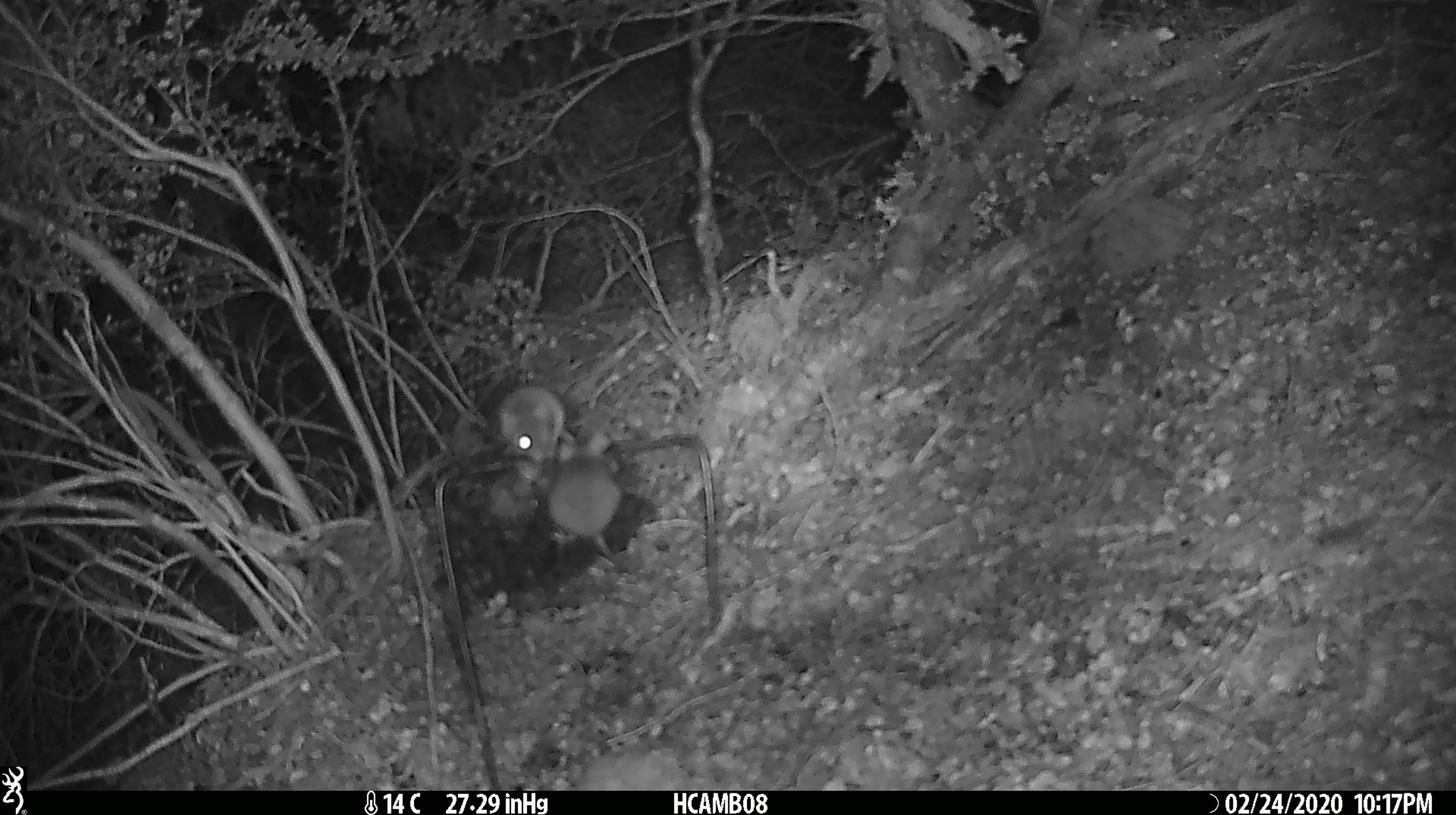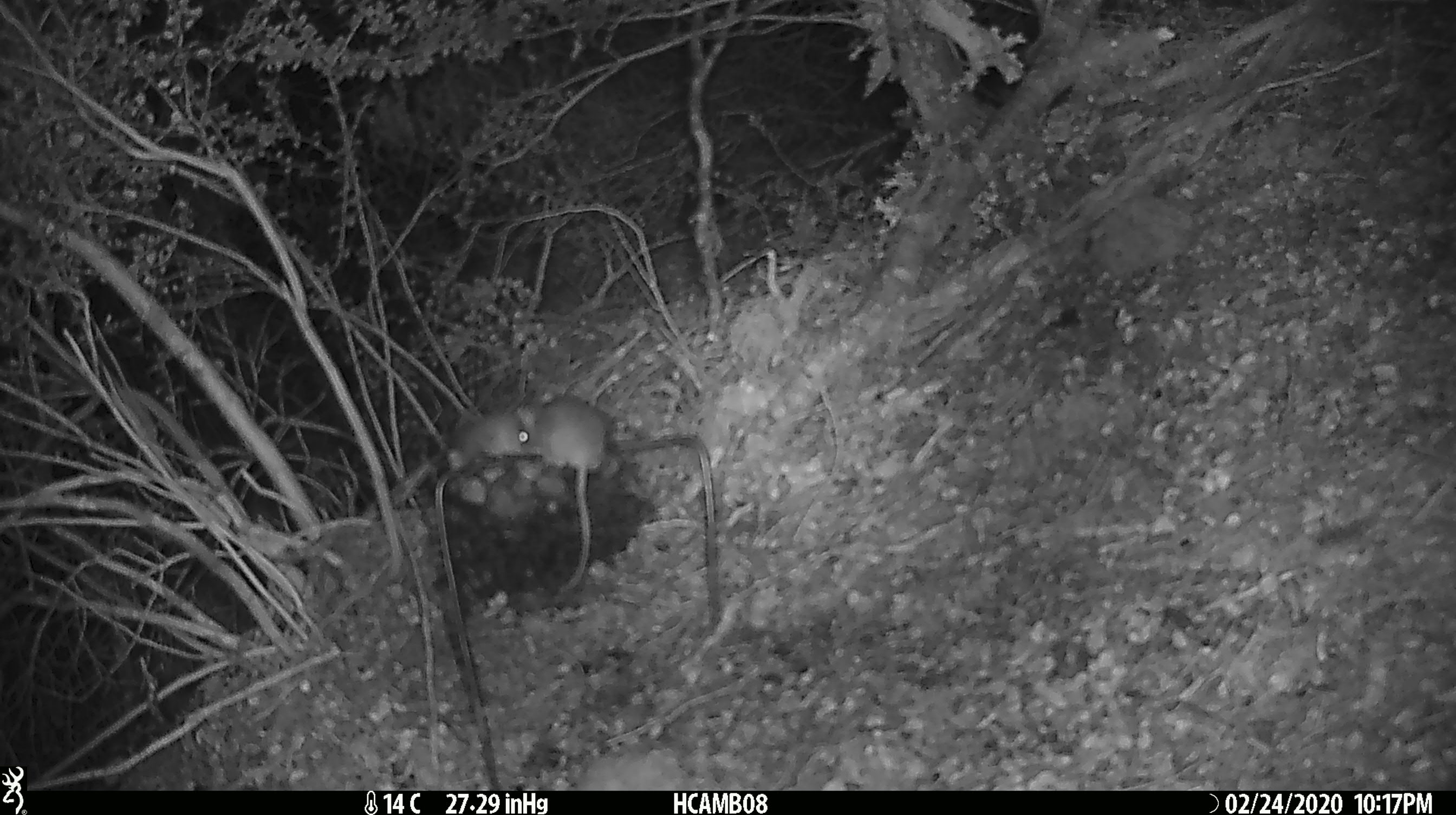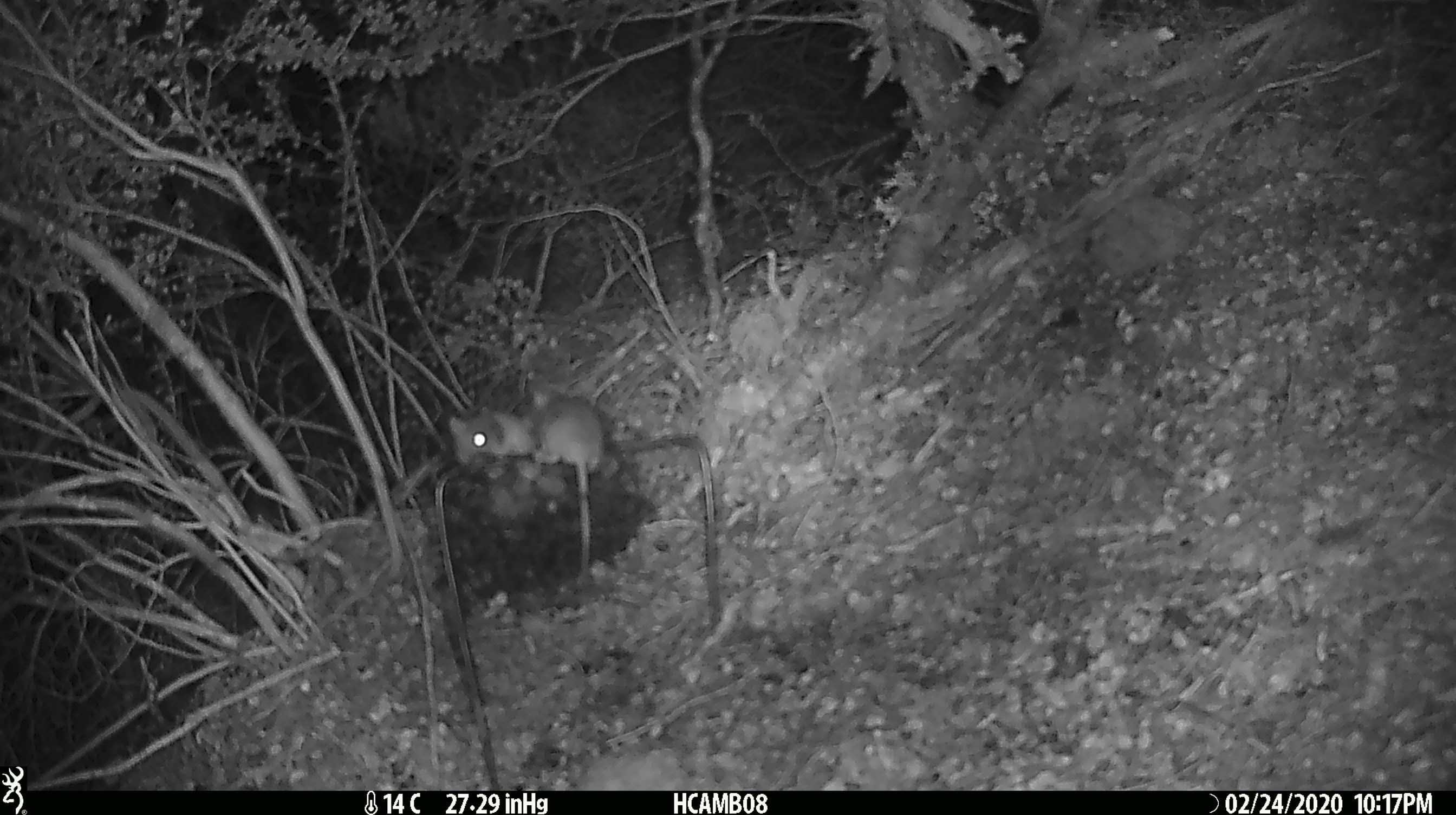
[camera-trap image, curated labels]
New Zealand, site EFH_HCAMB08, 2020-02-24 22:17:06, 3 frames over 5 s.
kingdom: Animalia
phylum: Chordata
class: Mammalia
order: Rodentia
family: Muridae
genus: Mus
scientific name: Mus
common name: mouse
Mouse (Mus).